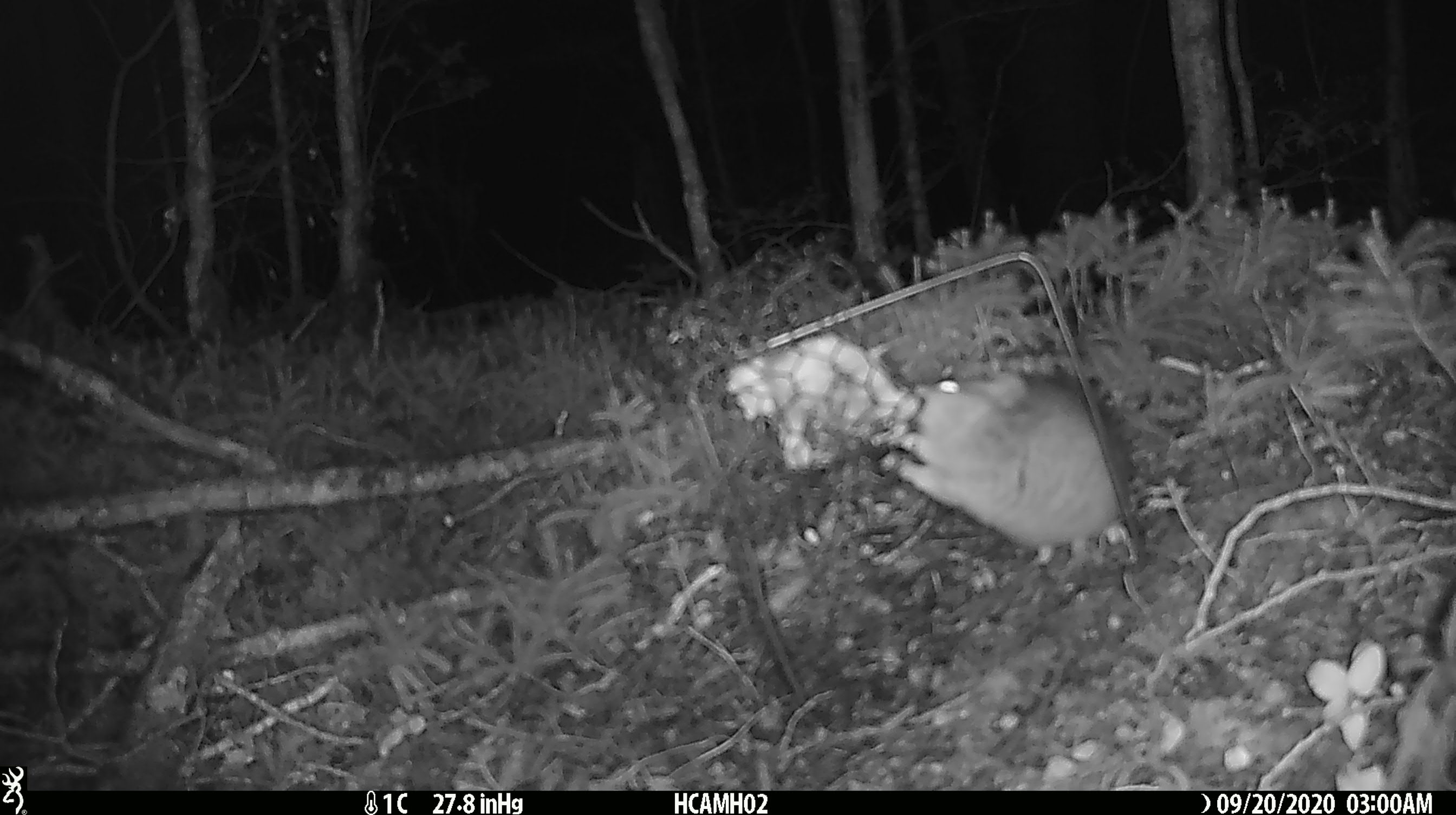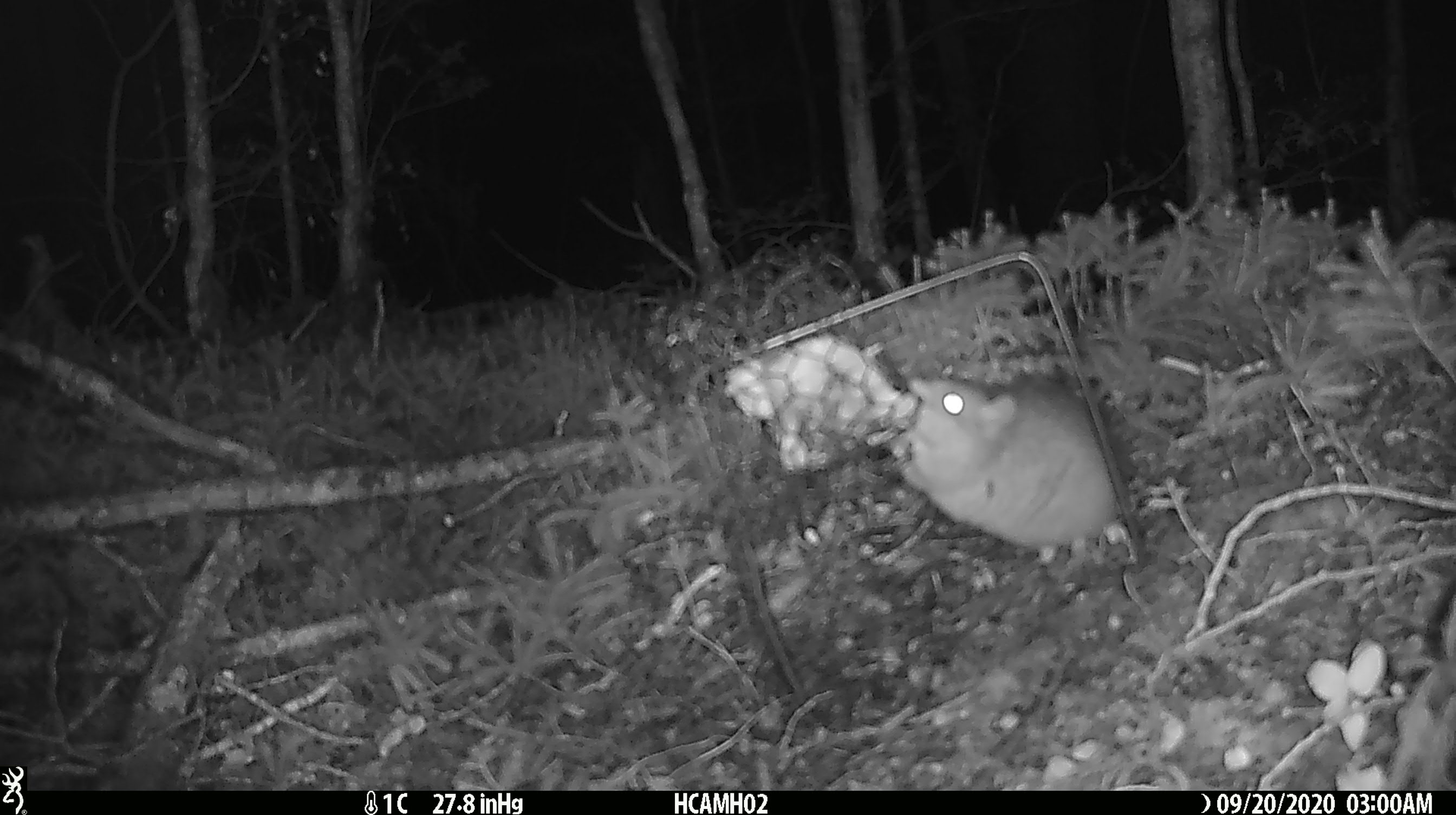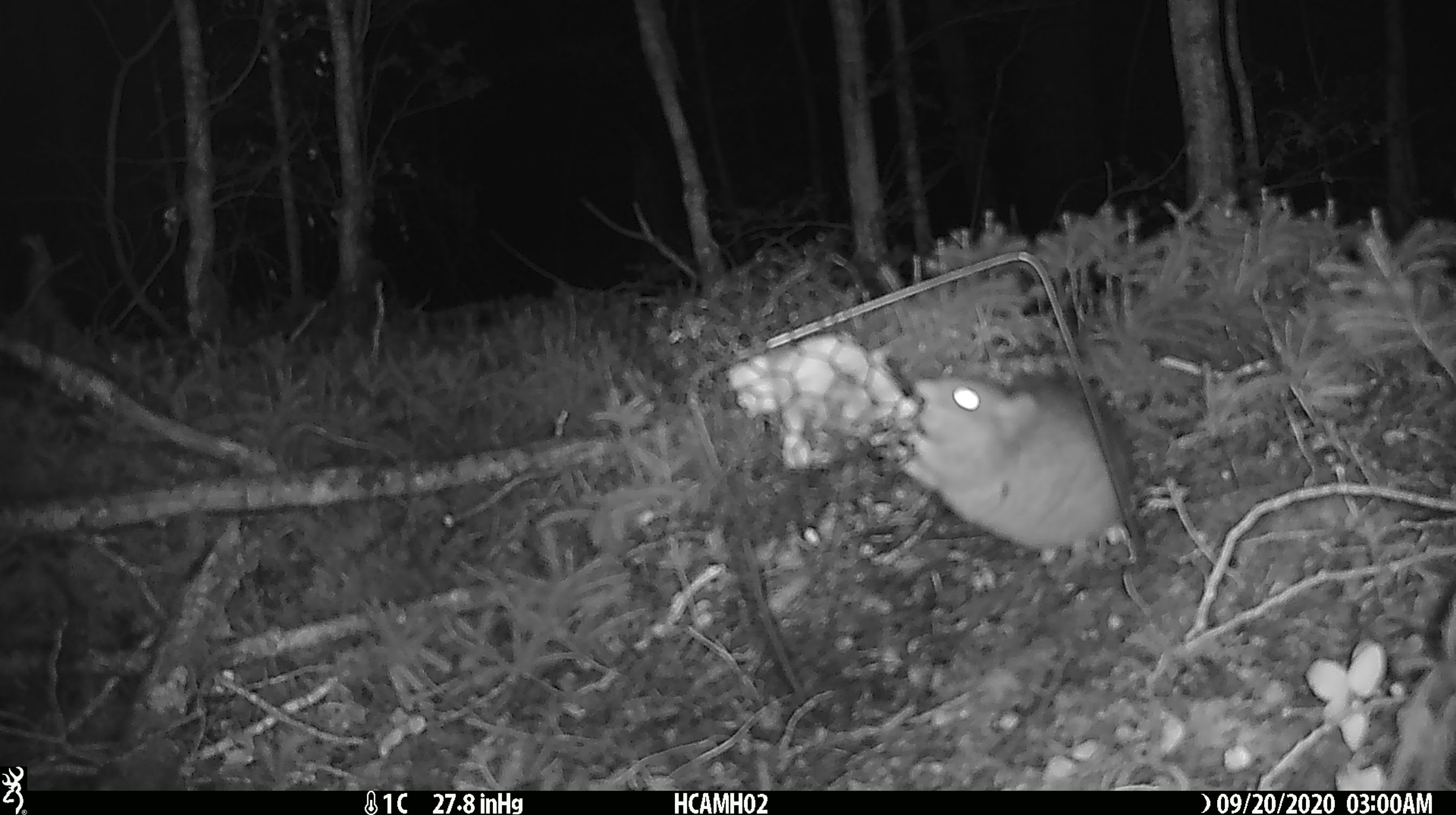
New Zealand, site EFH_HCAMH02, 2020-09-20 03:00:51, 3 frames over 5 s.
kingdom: Animalia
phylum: Chordata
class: Mammalia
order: Rodentia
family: Muridae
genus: Rattus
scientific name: Rattus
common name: rat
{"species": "rat (Rattus)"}